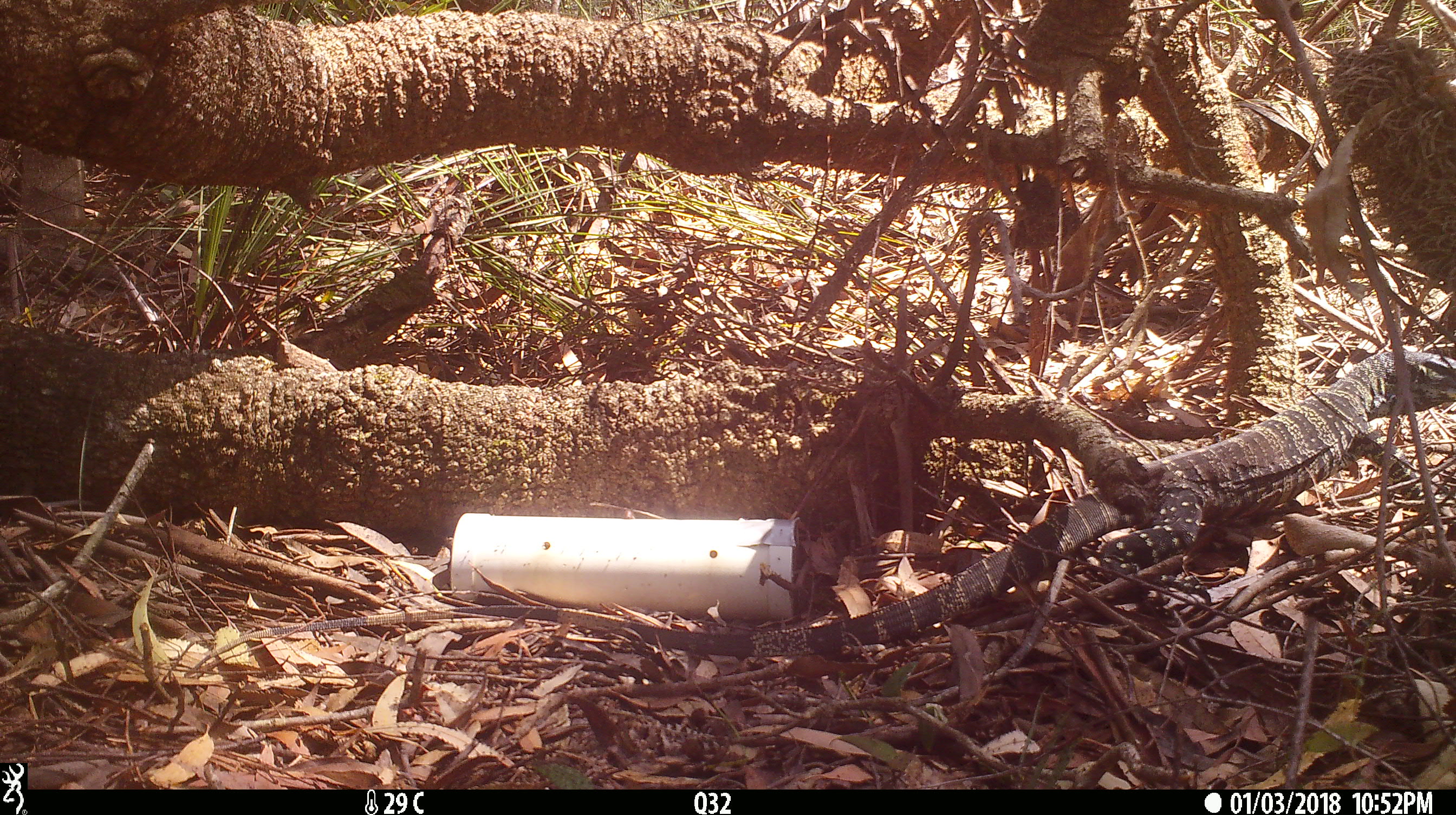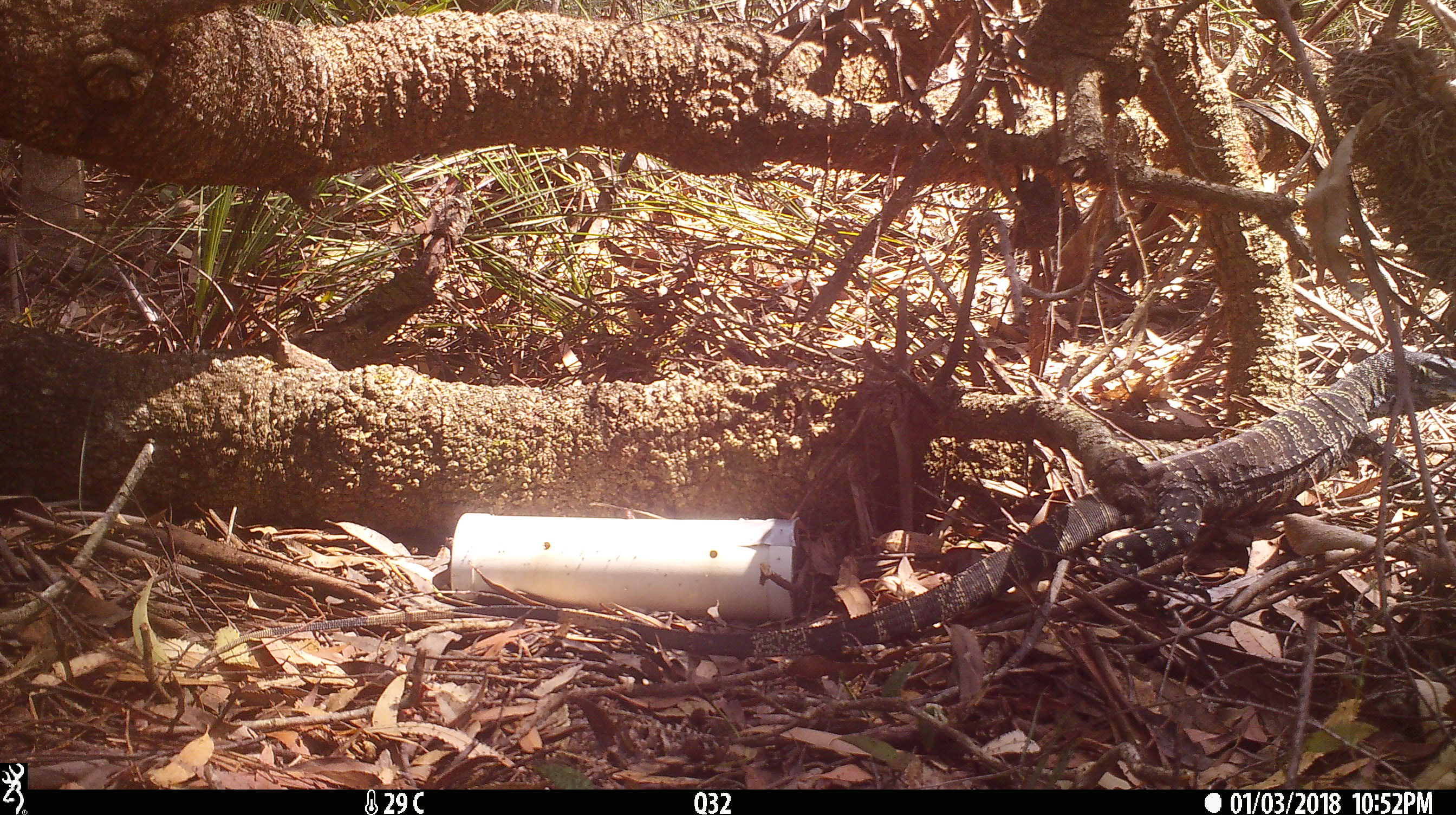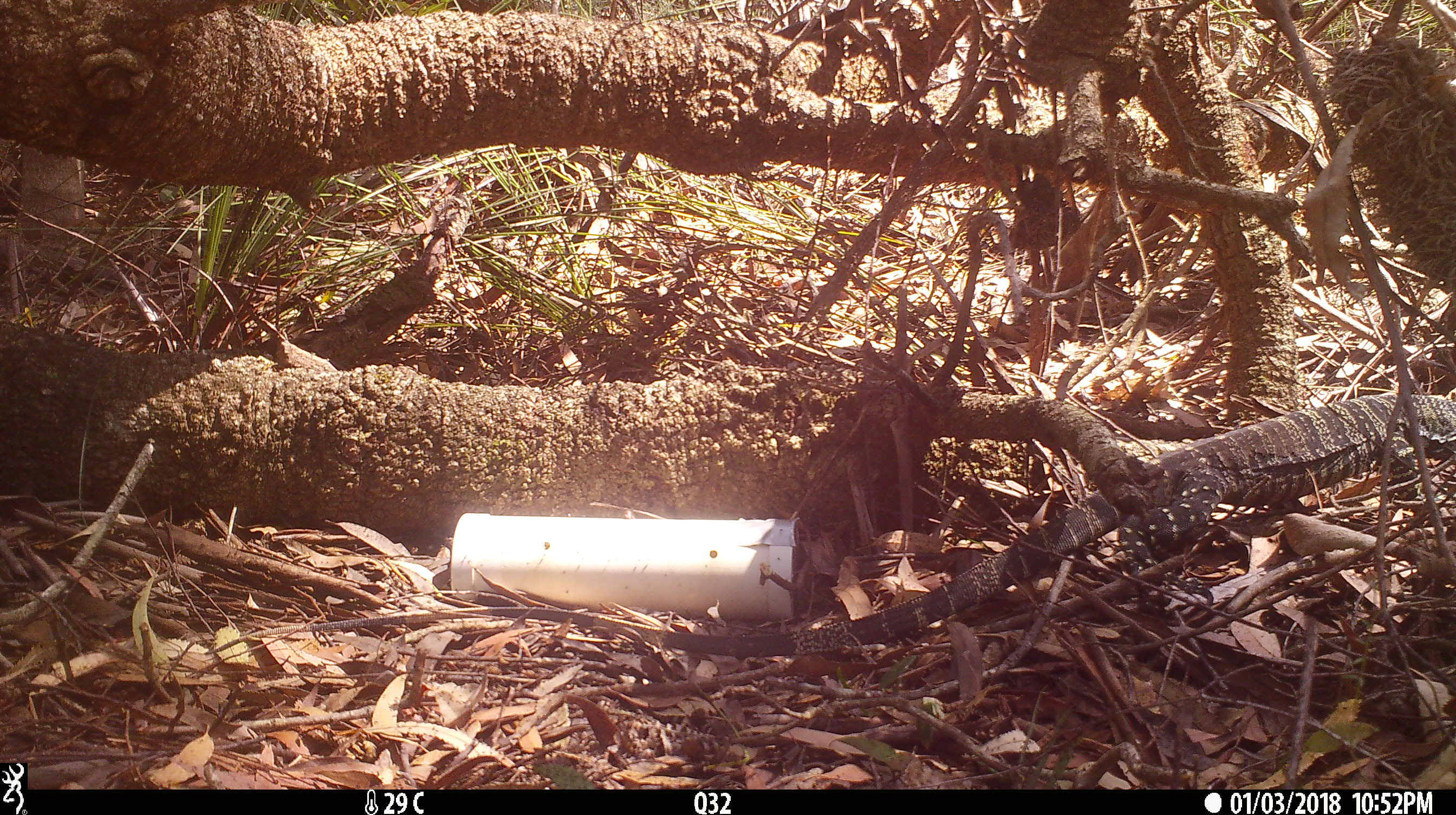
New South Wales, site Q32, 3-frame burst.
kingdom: Animalia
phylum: Chordata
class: Reptilia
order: Squamata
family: Varanidae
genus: Varanus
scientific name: Varanus varius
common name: lace monitor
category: goanna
Goanna (lace monitor) (Varanus varius).